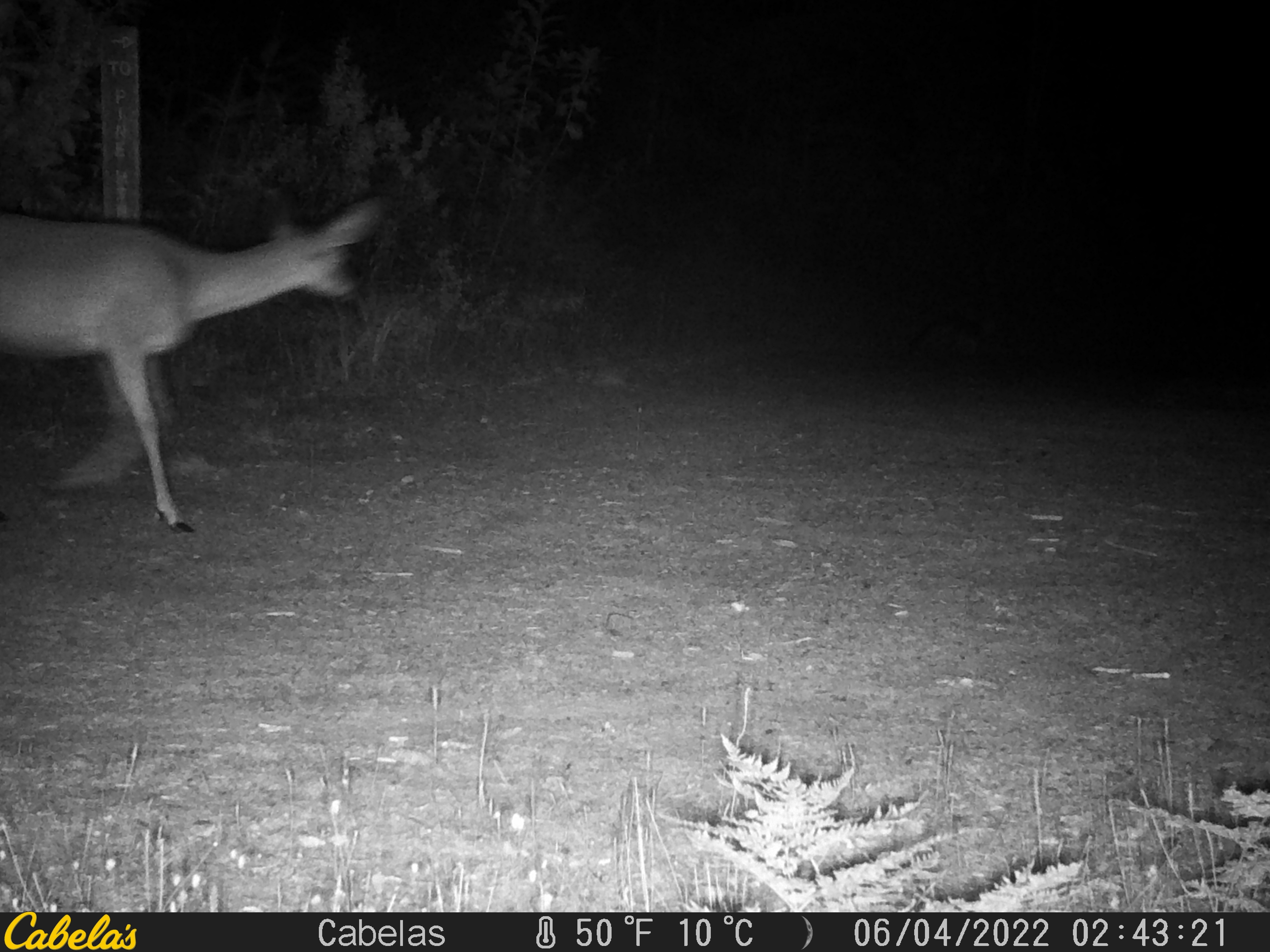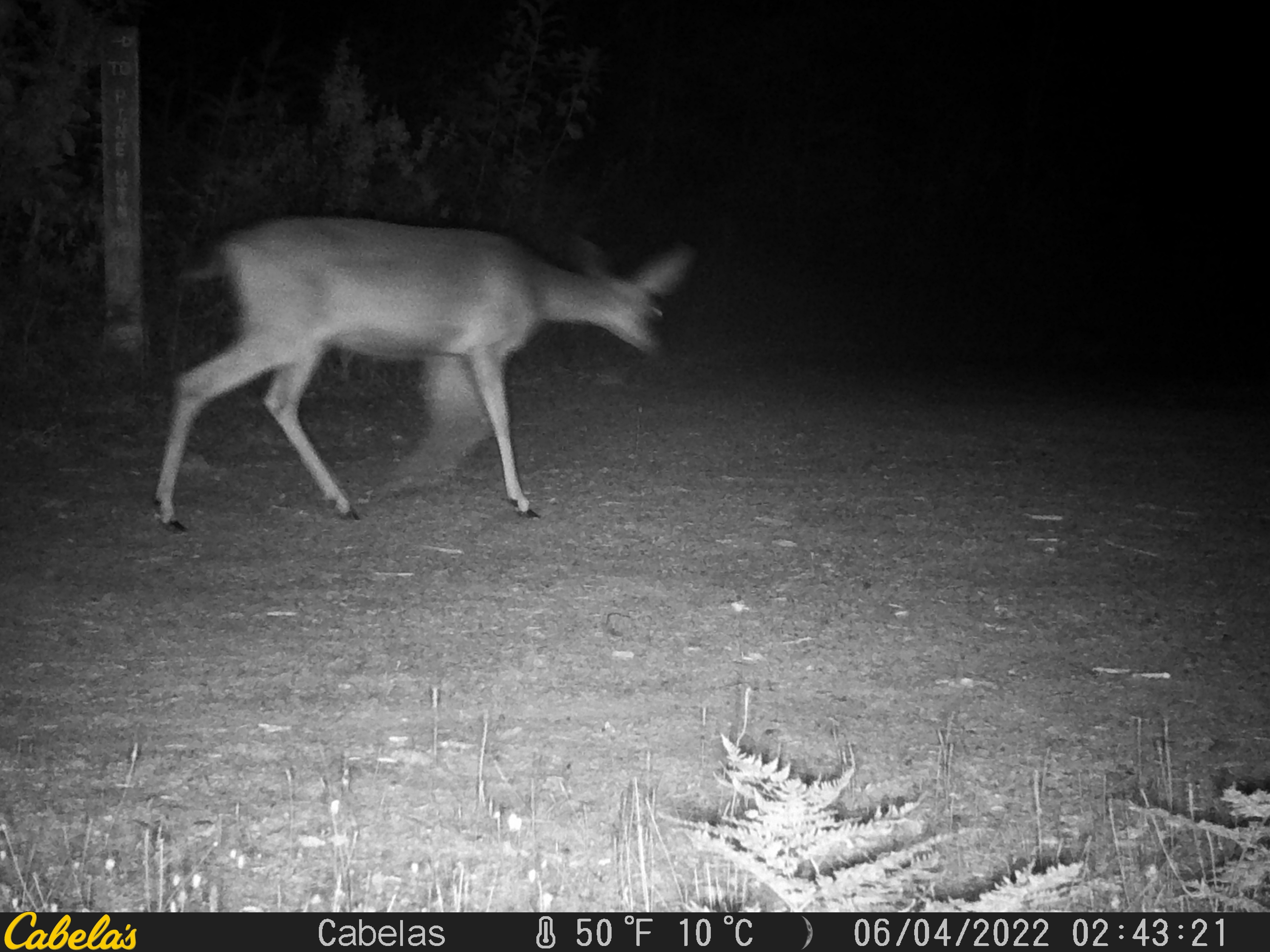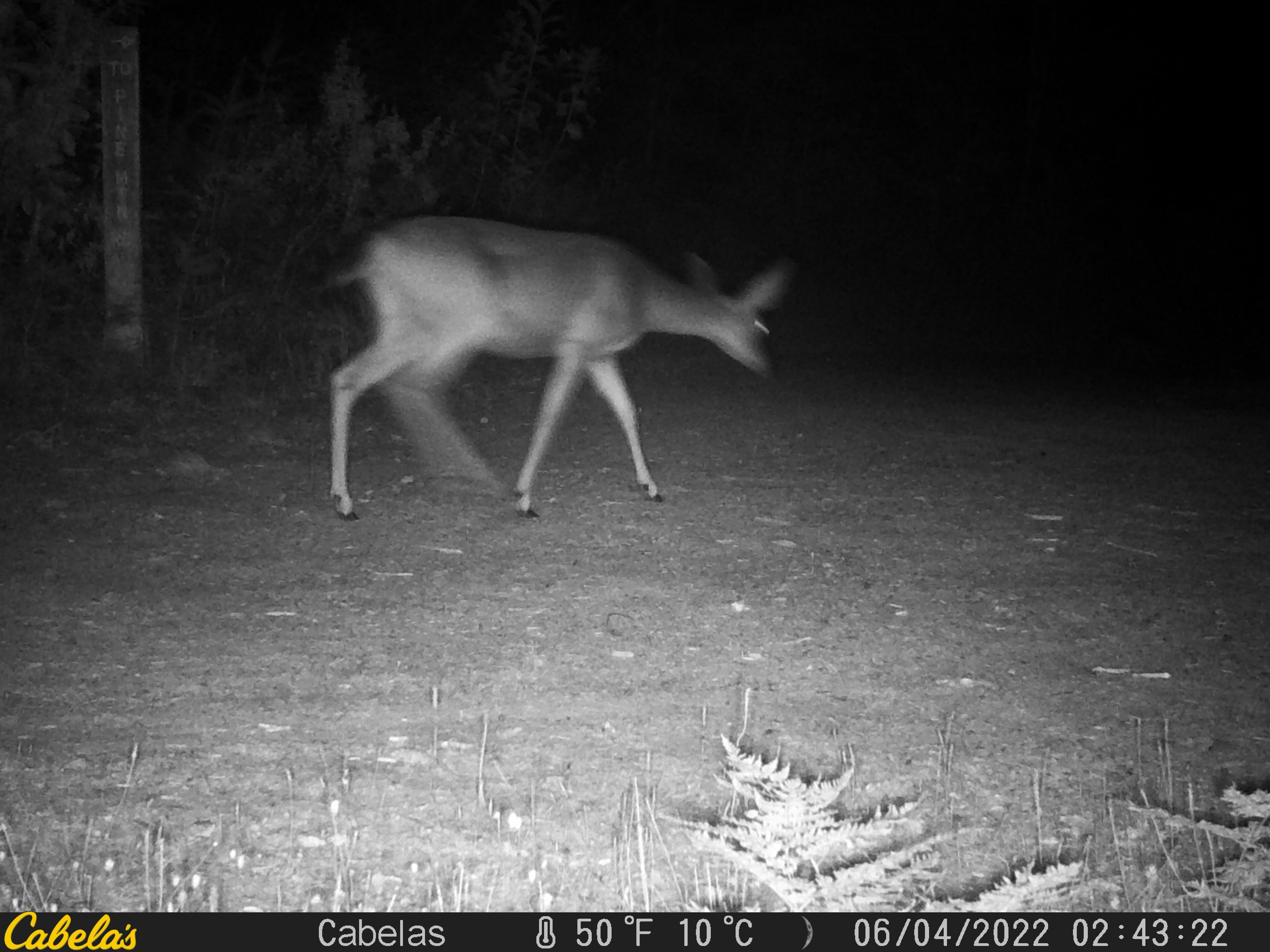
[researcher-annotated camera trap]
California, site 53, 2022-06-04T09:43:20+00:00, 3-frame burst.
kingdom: Animalia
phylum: Chordata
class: Mammalia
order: Artiodactyla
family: Cervidae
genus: Odocoileus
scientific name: Odocoileus hemionus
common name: mule deer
Mule deer (Odocoileus hemionus).